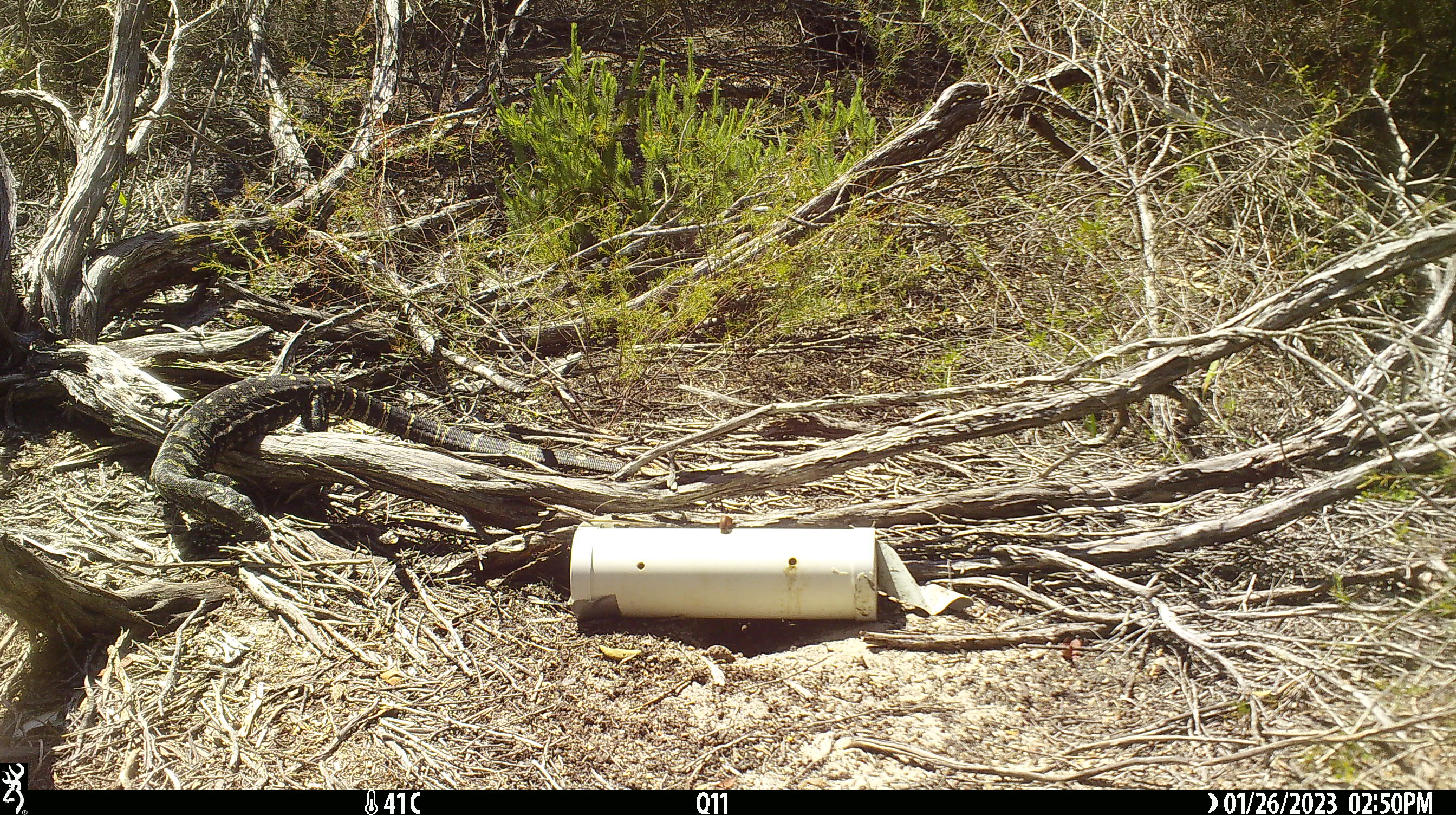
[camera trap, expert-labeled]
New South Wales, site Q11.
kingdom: Animalia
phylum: Chordata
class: Reptilia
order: Squamata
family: Varanidae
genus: Varanus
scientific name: Varanus varius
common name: lace monitor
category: goanna